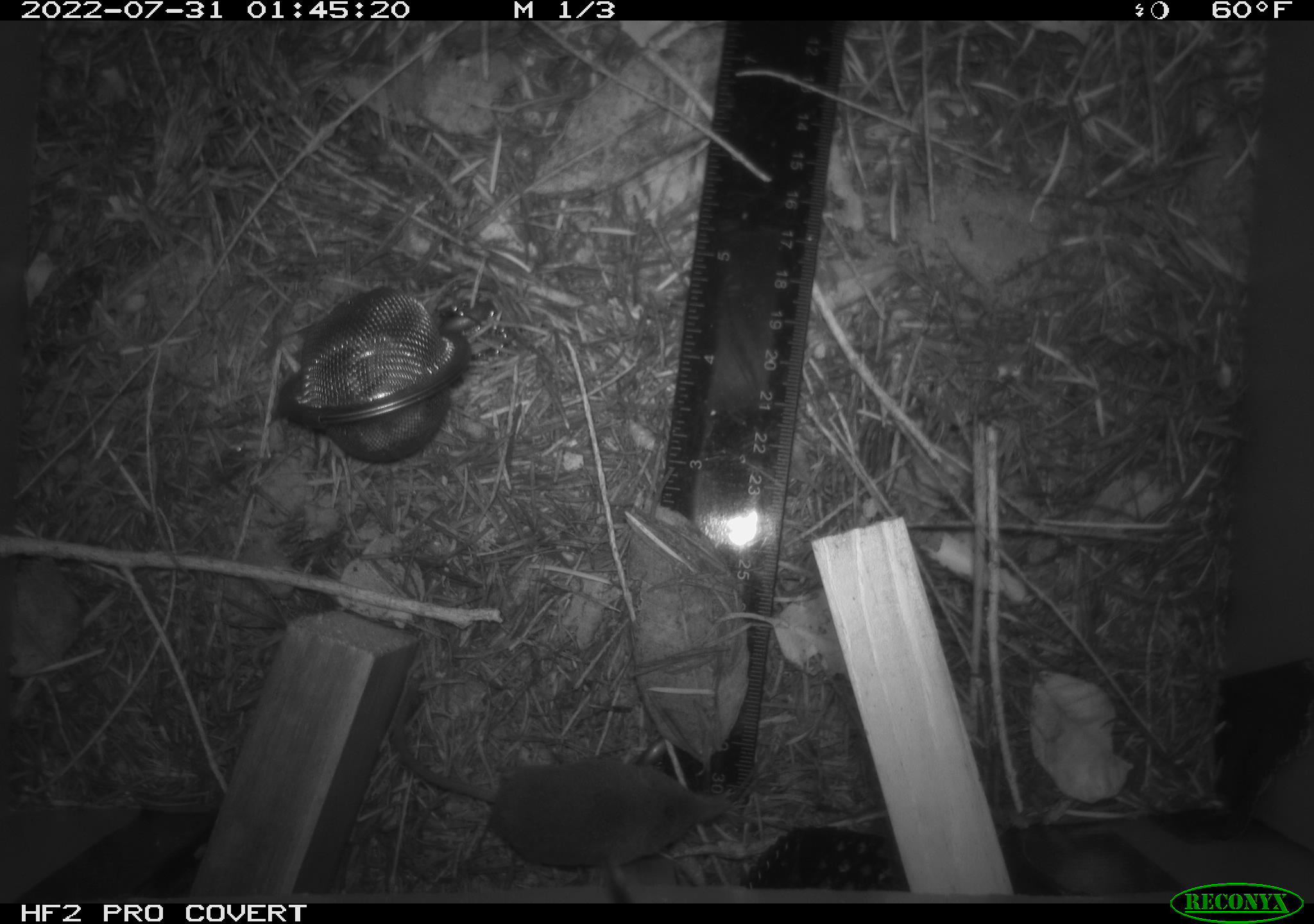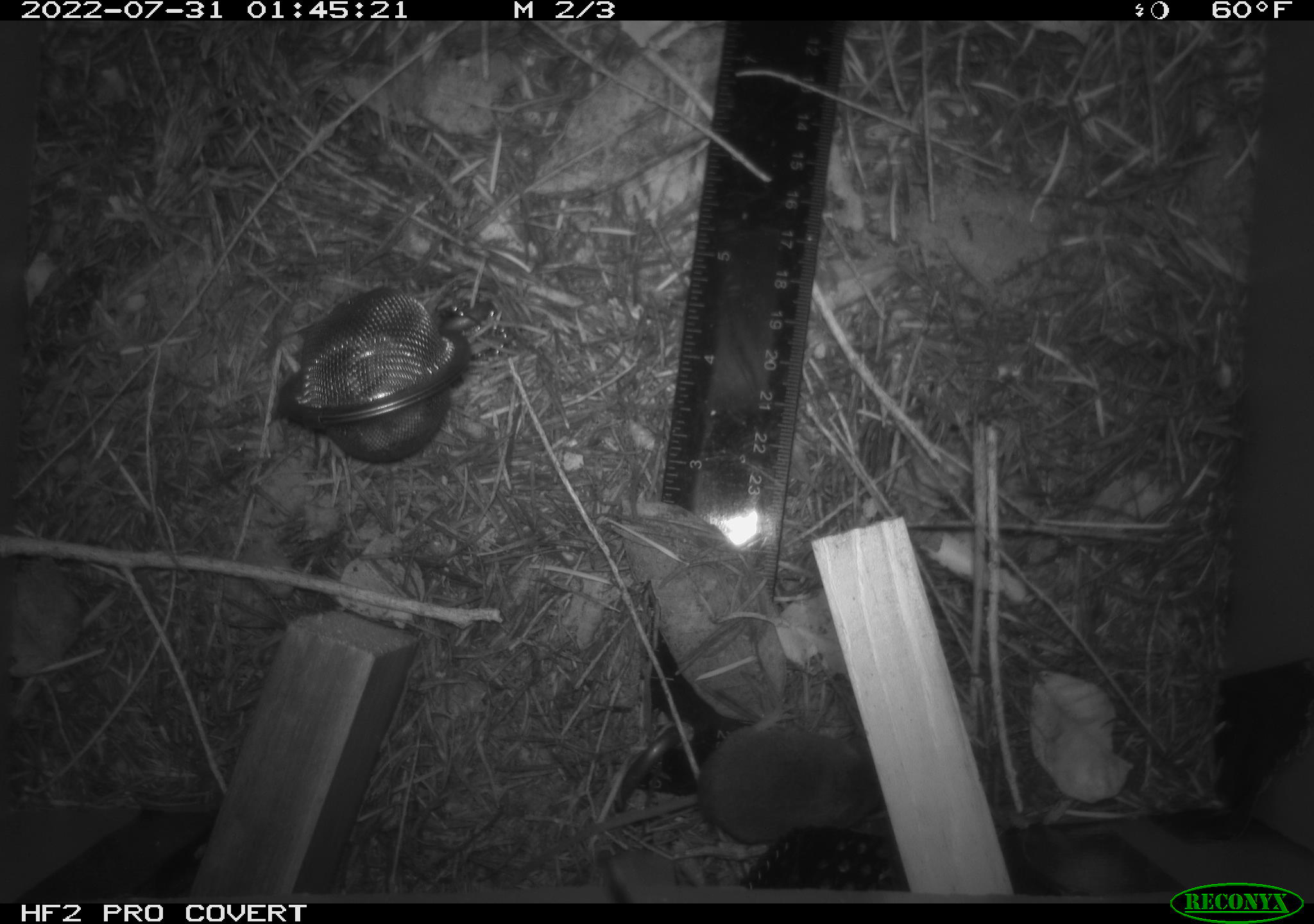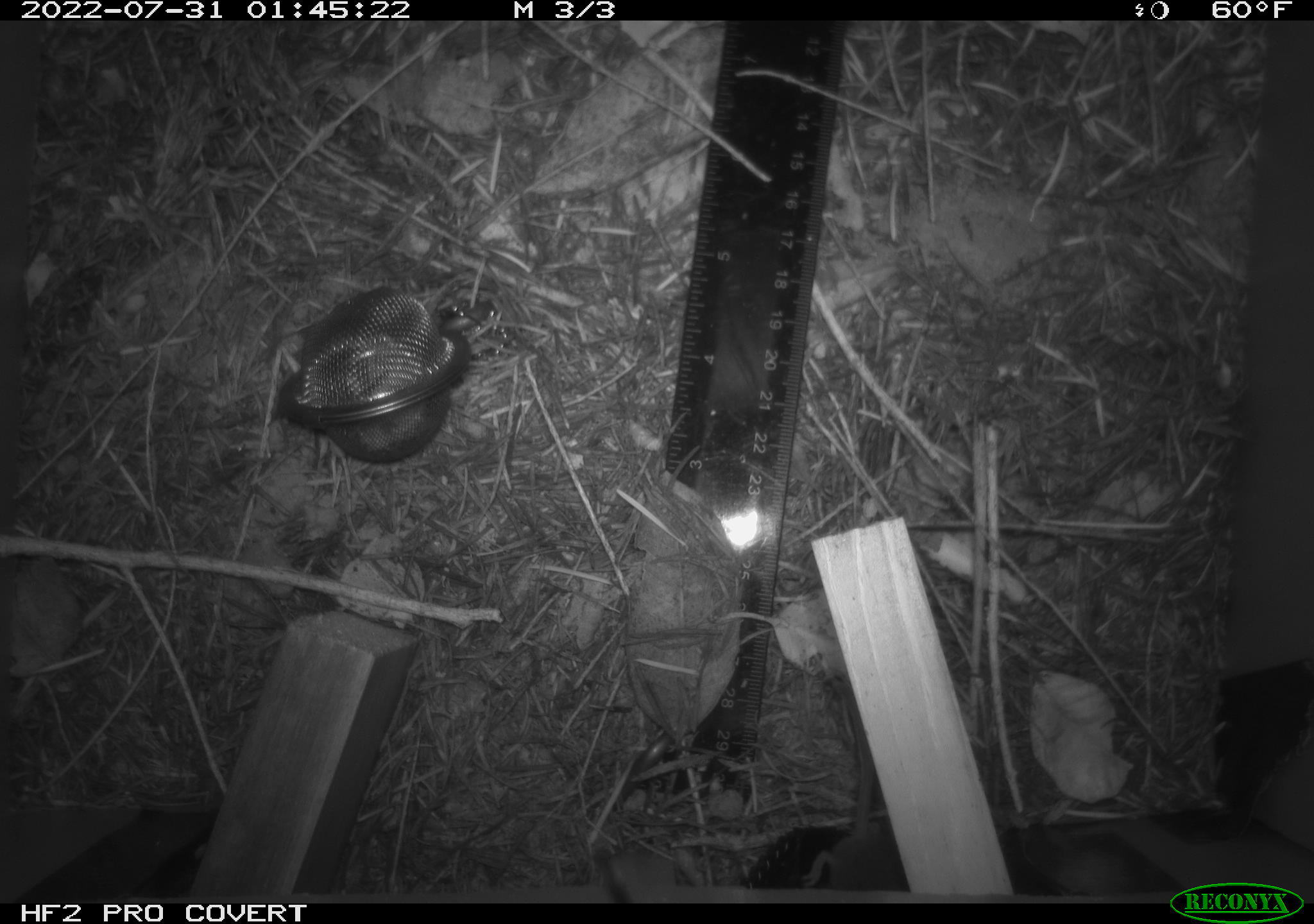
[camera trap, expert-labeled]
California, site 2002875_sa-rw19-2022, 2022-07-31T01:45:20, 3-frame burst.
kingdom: Animalia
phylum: Chordata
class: Mammalia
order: Eulipotyphla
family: Soricidae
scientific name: Soricidae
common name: shrews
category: soricidae family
Soricidae family (shrews) (Soricidae).